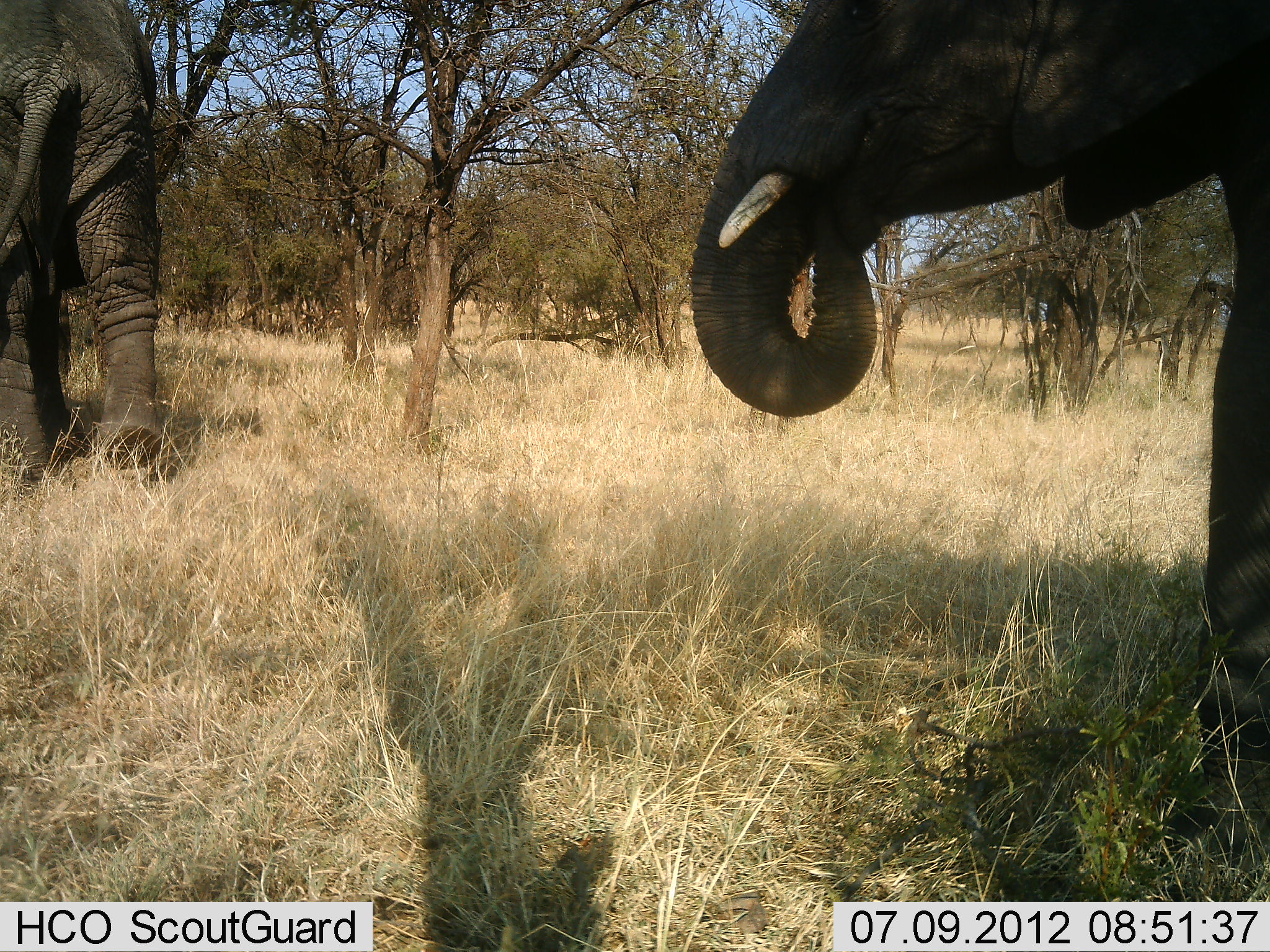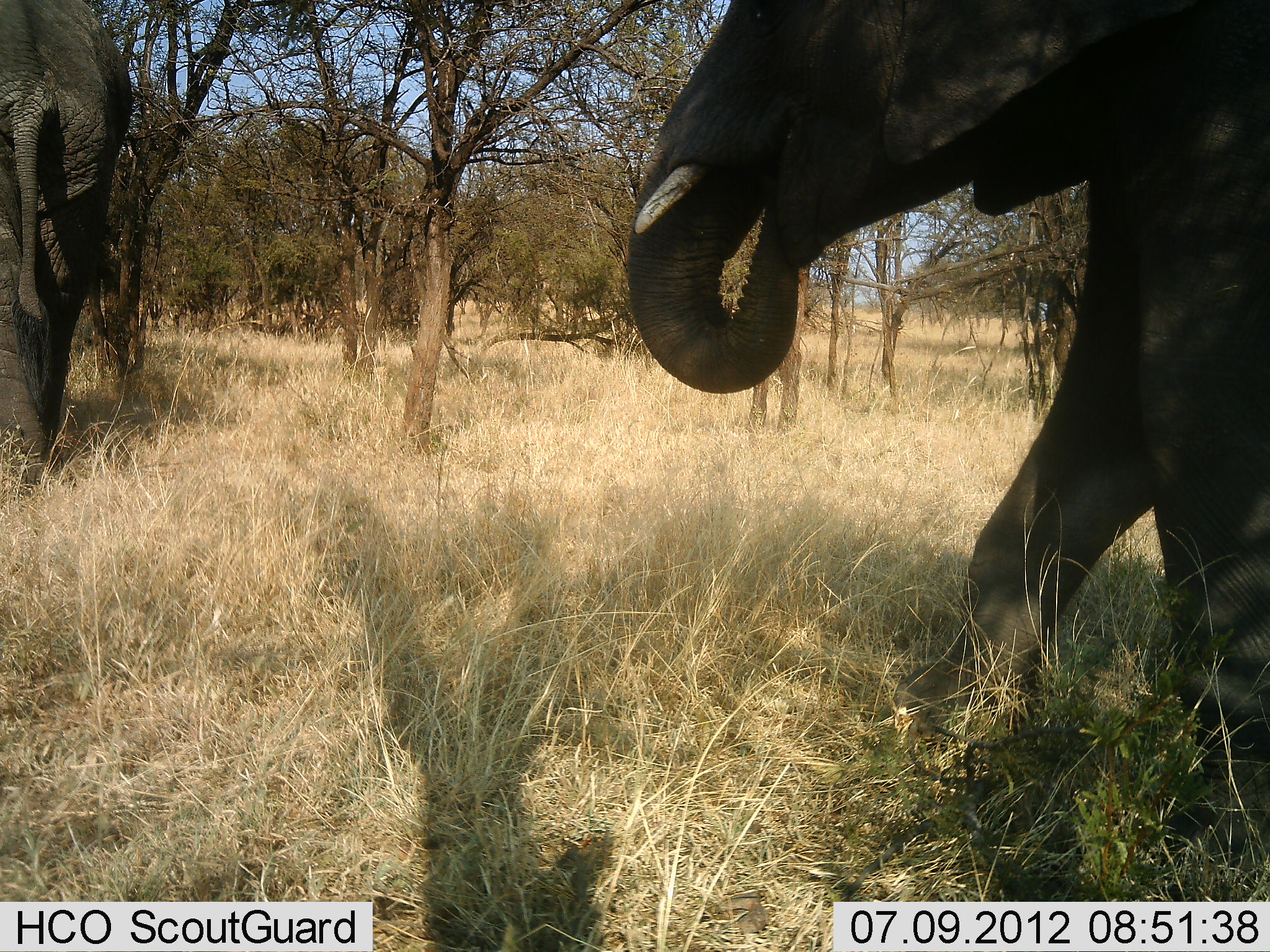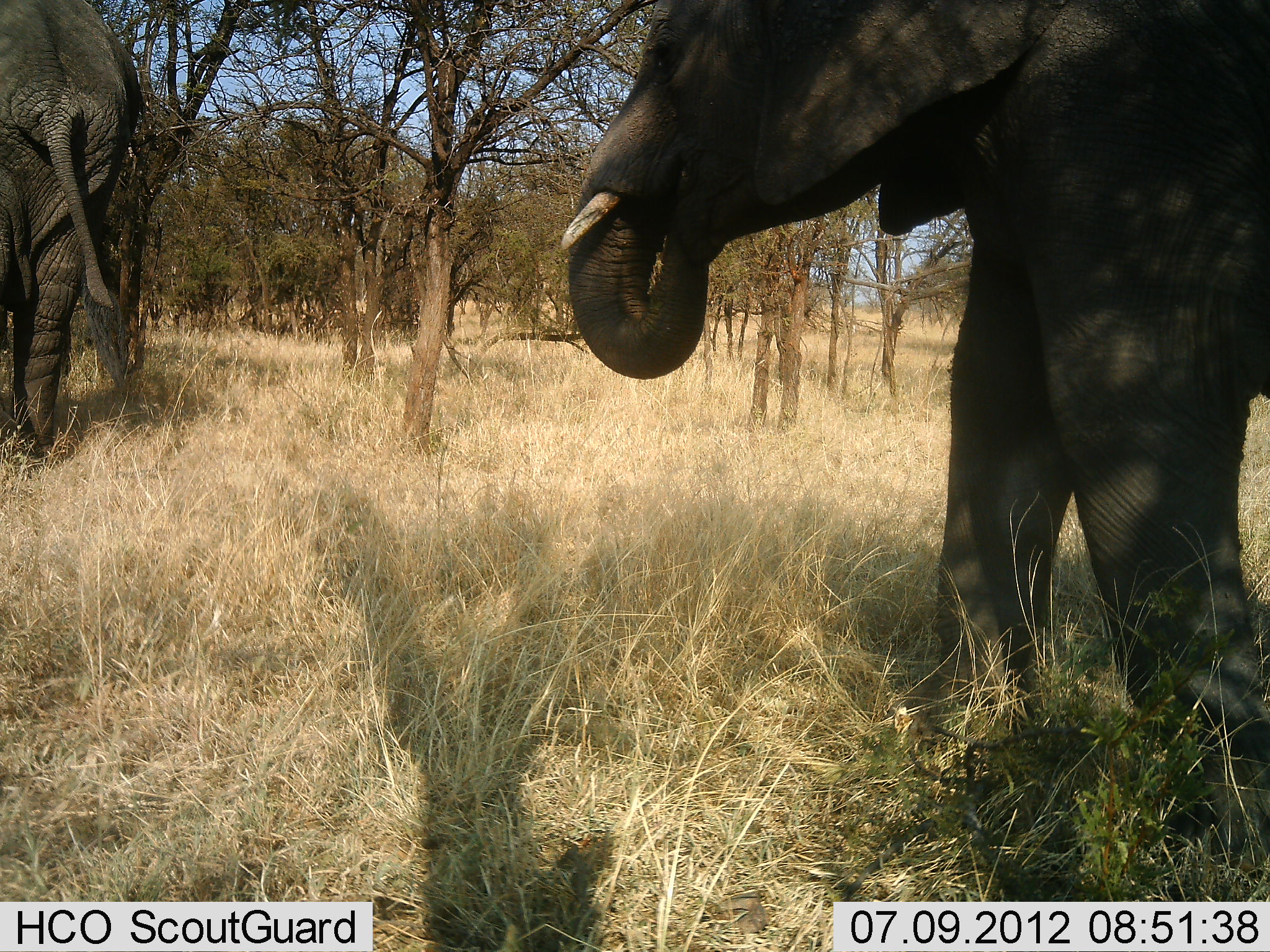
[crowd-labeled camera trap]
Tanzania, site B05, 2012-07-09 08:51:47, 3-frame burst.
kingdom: Animalia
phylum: Chordata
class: Mammalia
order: Proboscidea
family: Elephantidae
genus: Loxodonta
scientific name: Loxodonta africana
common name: african bush elephant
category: elephant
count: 2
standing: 20%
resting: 0%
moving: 100%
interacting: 0%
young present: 0%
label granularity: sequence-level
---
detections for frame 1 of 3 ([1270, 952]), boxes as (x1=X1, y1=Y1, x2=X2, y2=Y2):
animal: (x1=688, y1=1, x2=1269, y2=833); (x1=0, y1=1, x2=174, y2=482)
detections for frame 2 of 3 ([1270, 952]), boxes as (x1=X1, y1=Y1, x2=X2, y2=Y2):
animal: (x1=624, y1=0, x2=1269, y2=832); (x1=0, y1=1, x2=136, y2=496)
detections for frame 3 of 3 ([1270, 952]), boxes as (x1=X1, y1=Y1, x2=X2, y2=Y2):
animal: (x1=559, y1=0, x2=1269, y2=877); (x1=0, y1=1, x2=144, y2=469)